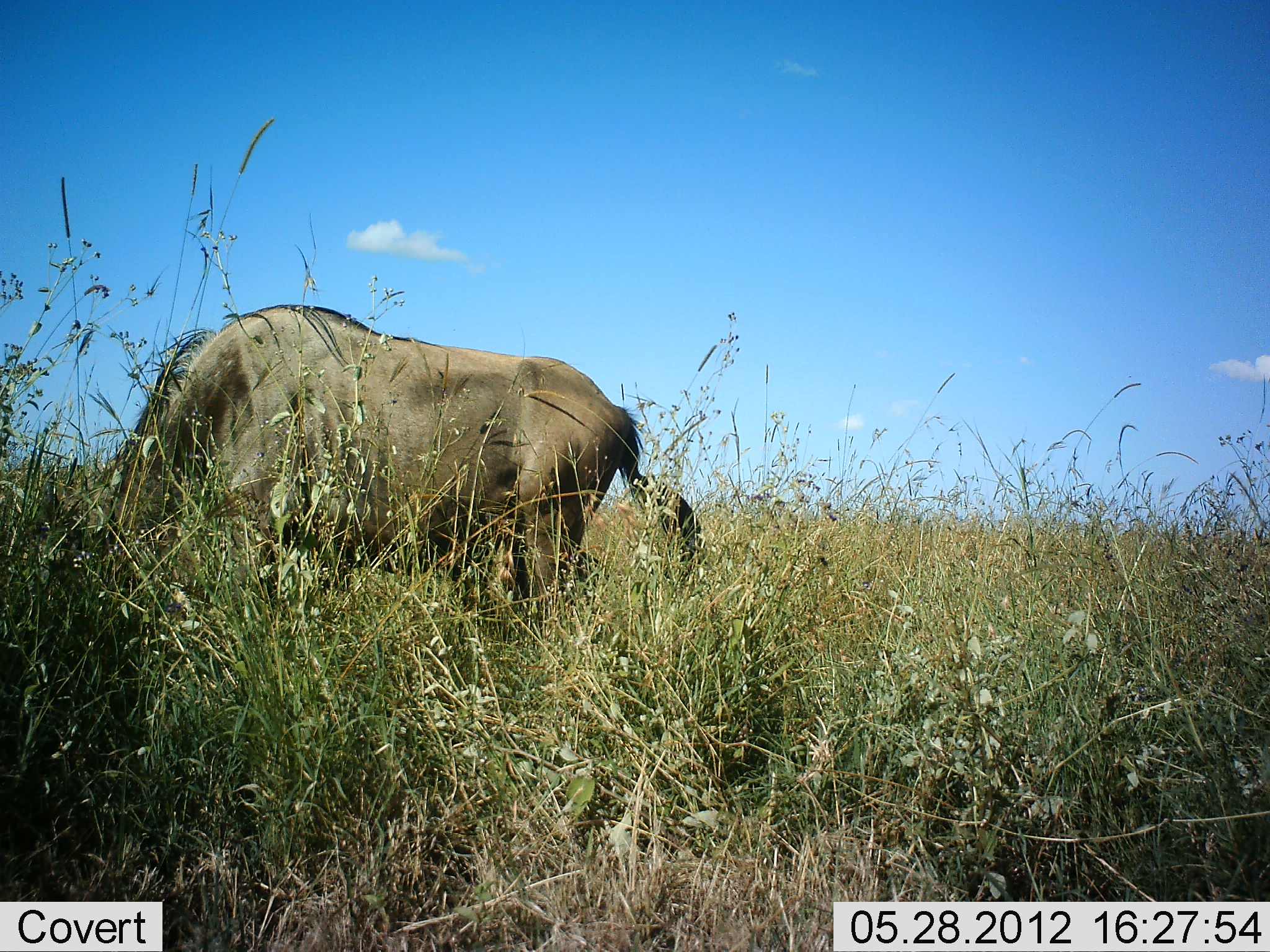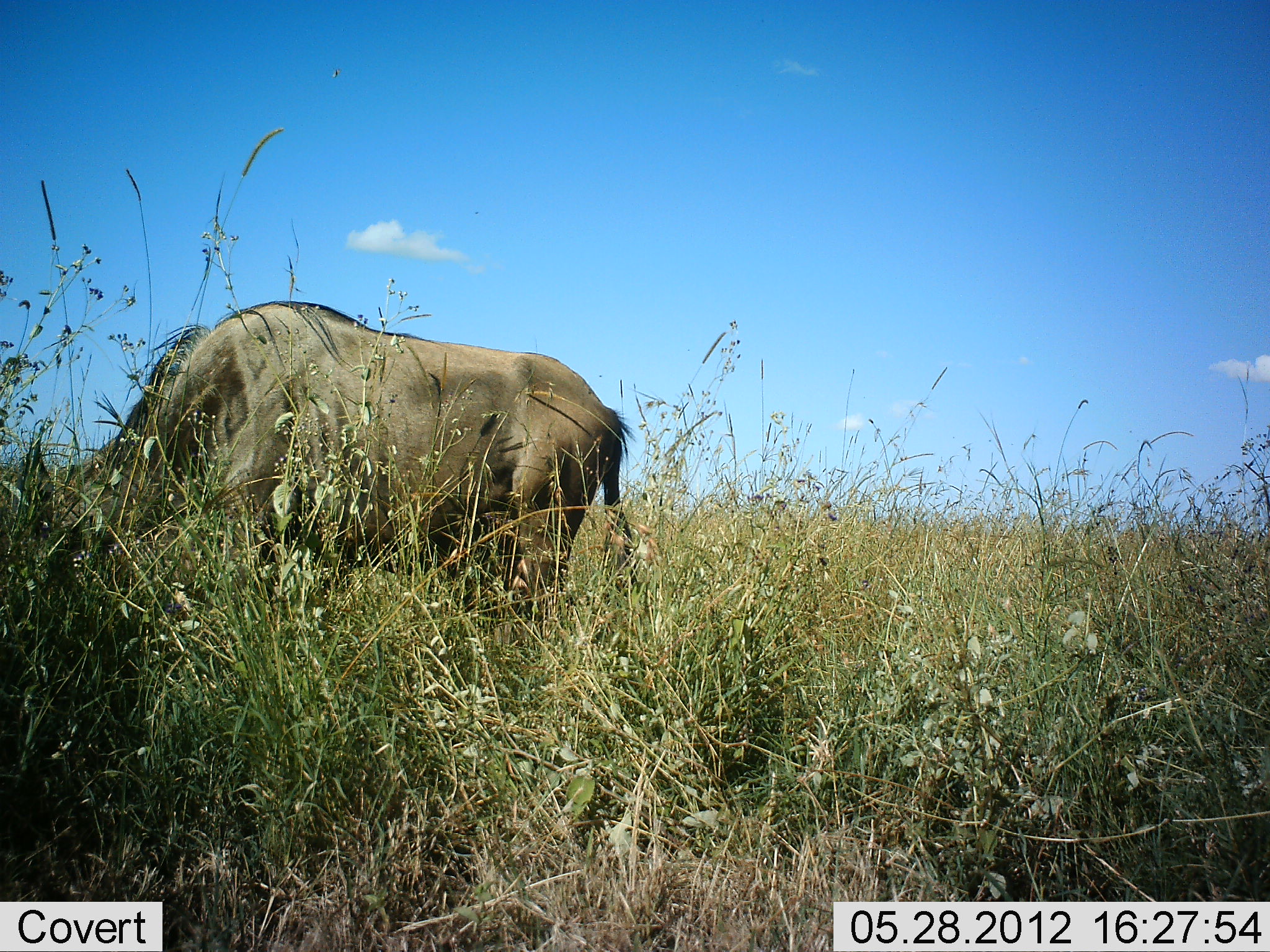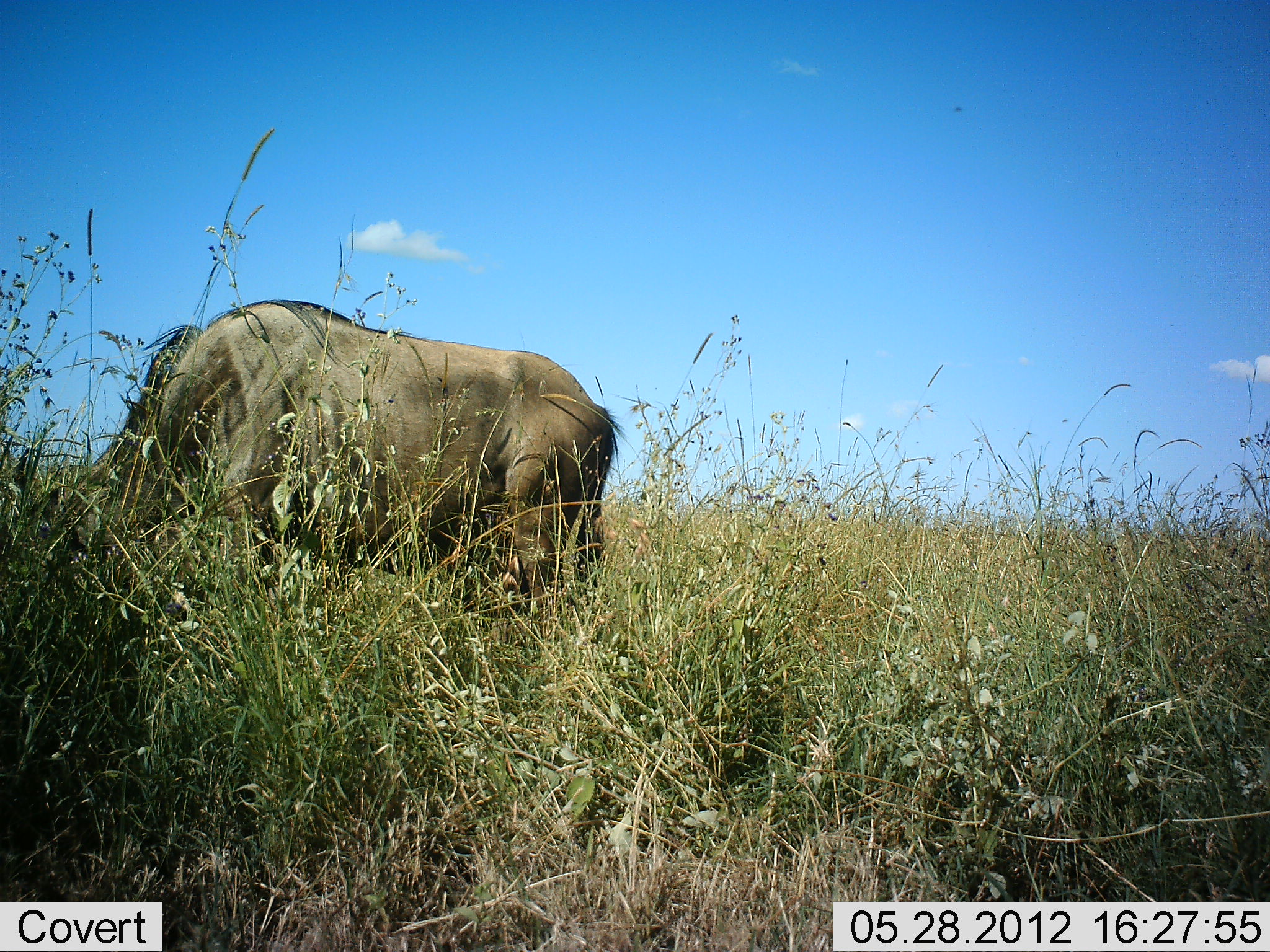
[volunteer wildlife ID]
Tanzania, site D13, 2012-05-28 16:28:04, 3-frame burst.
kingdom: Animalia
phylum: Chordata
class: Mammalia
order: Artiodactyla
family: Bovidae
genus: Connochaetes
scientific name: Connochaetes taurinus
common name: blue wildebeest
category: wildebeest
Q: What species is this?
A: Wildebeest (blue wildebeest) (Connochaetes taurinus).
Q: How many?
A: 1.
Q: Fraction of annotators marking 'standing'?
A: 20%.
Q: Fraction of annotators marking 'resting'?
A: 0%.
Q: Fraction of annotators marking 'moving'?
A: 10%.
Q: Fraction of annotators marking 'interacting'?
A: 0%.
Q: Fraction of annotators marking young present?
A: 0%.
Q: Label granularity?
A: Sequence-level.